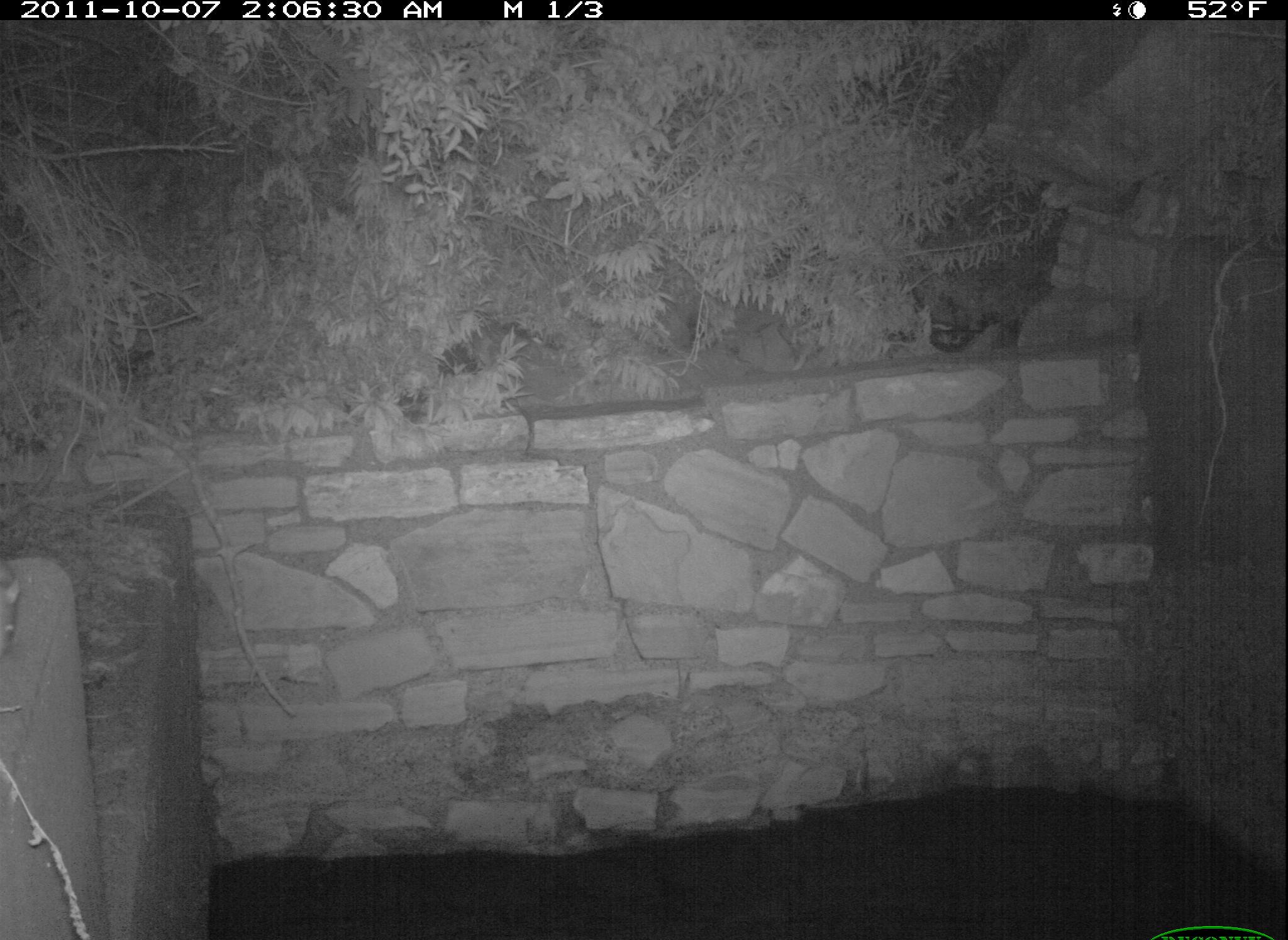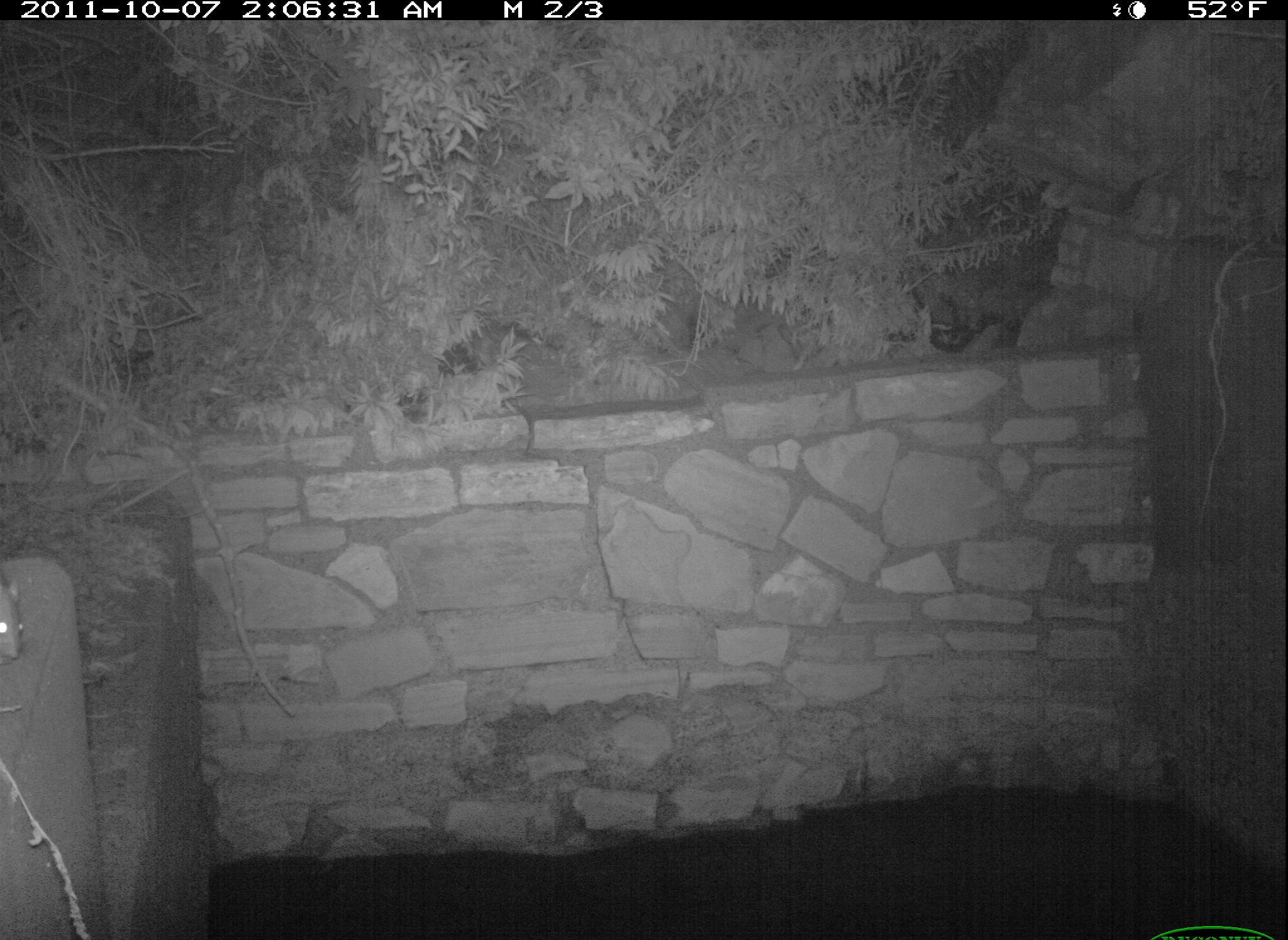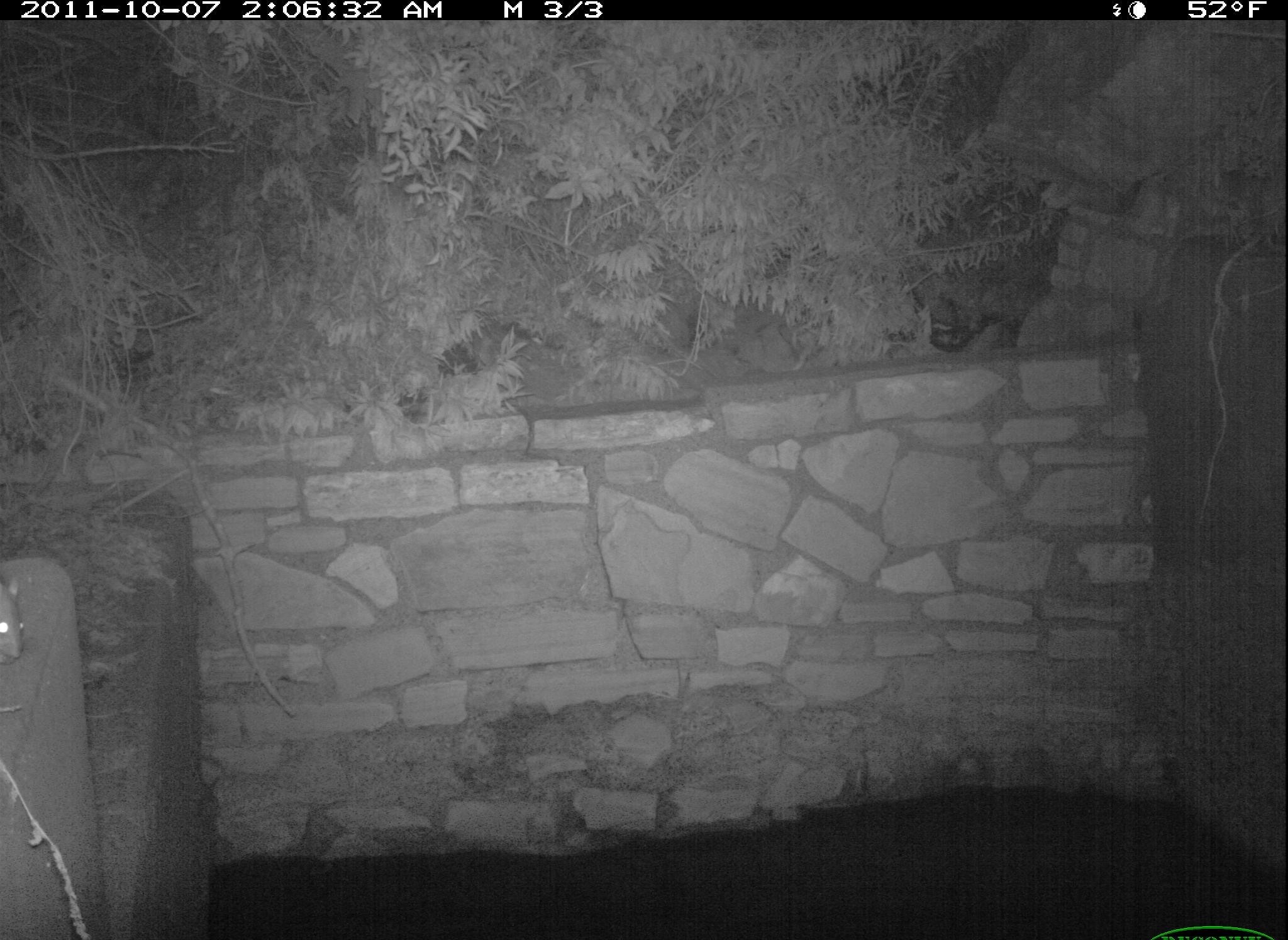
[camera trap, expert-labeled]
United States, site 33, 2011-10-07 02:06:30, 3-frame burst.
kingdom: Animalia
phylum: Chordata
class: Mammalia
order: Rodentia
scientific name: Rodentia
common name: rodent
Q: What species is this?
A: Rodent (Rodentia).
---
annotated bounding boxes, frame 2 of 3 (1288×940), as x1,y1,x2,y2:
rodent: 2,575,29,672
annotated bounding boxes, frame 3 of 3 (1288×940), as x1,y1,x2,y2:
rodent: 4,573,32,671